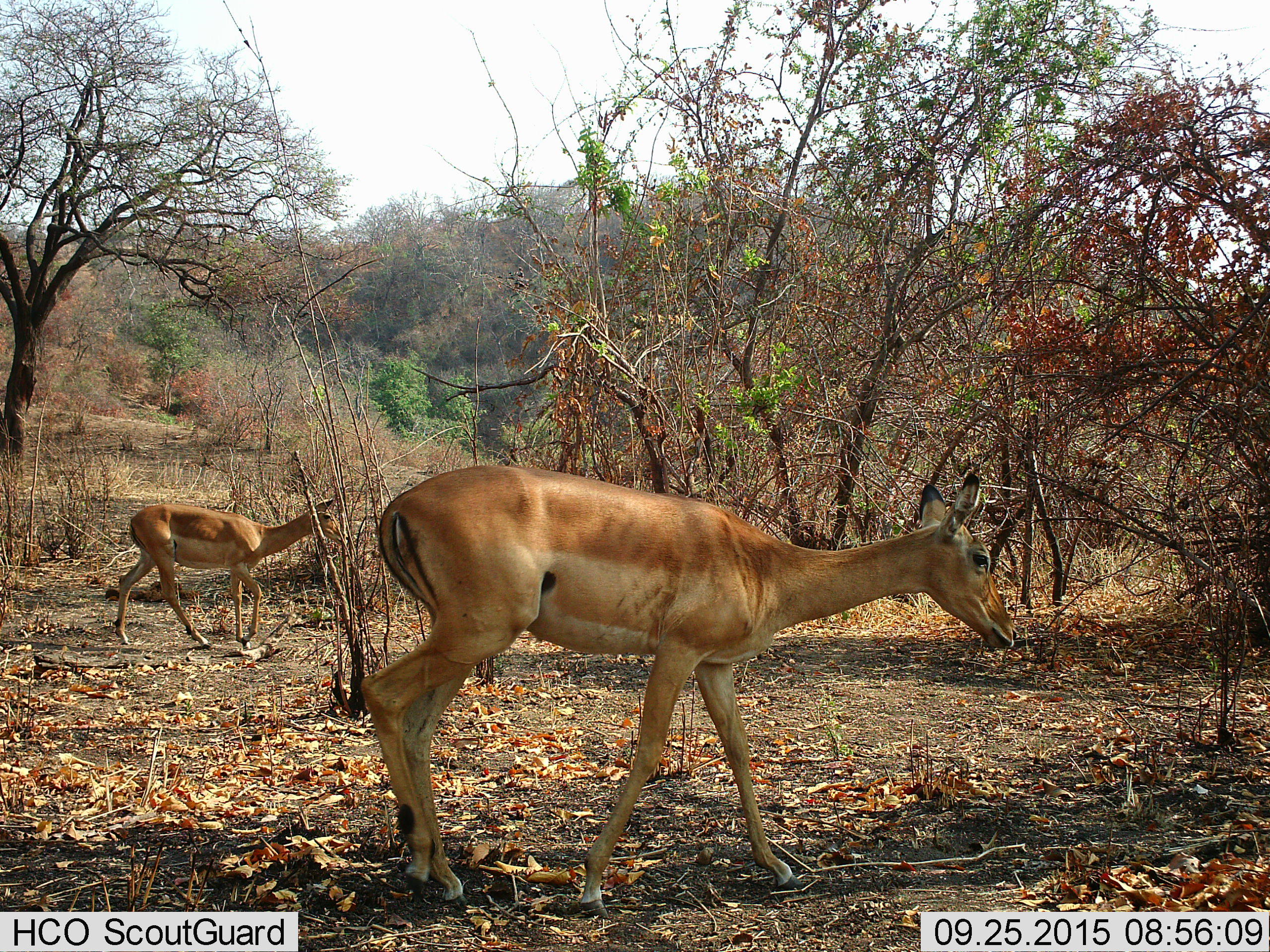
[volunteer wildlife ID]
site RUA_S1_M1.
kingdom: Animalia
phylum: Chordata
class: Mammalia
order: Artiodactyla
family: Bovidae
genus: Aepyceros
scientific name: Aepyceros melampus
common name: impala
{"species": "impala (Aepyceros melampus)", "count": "2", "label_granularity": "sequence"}